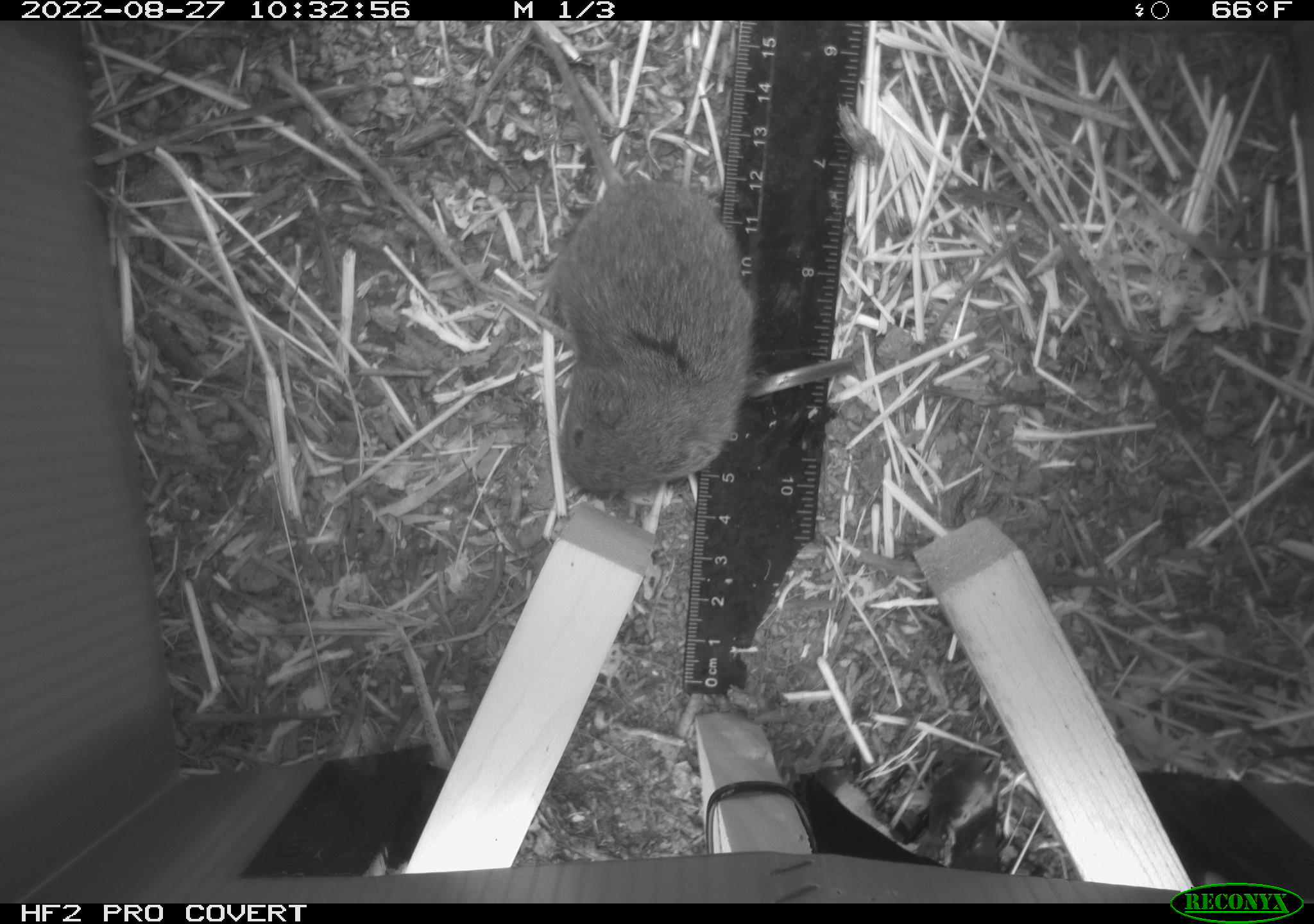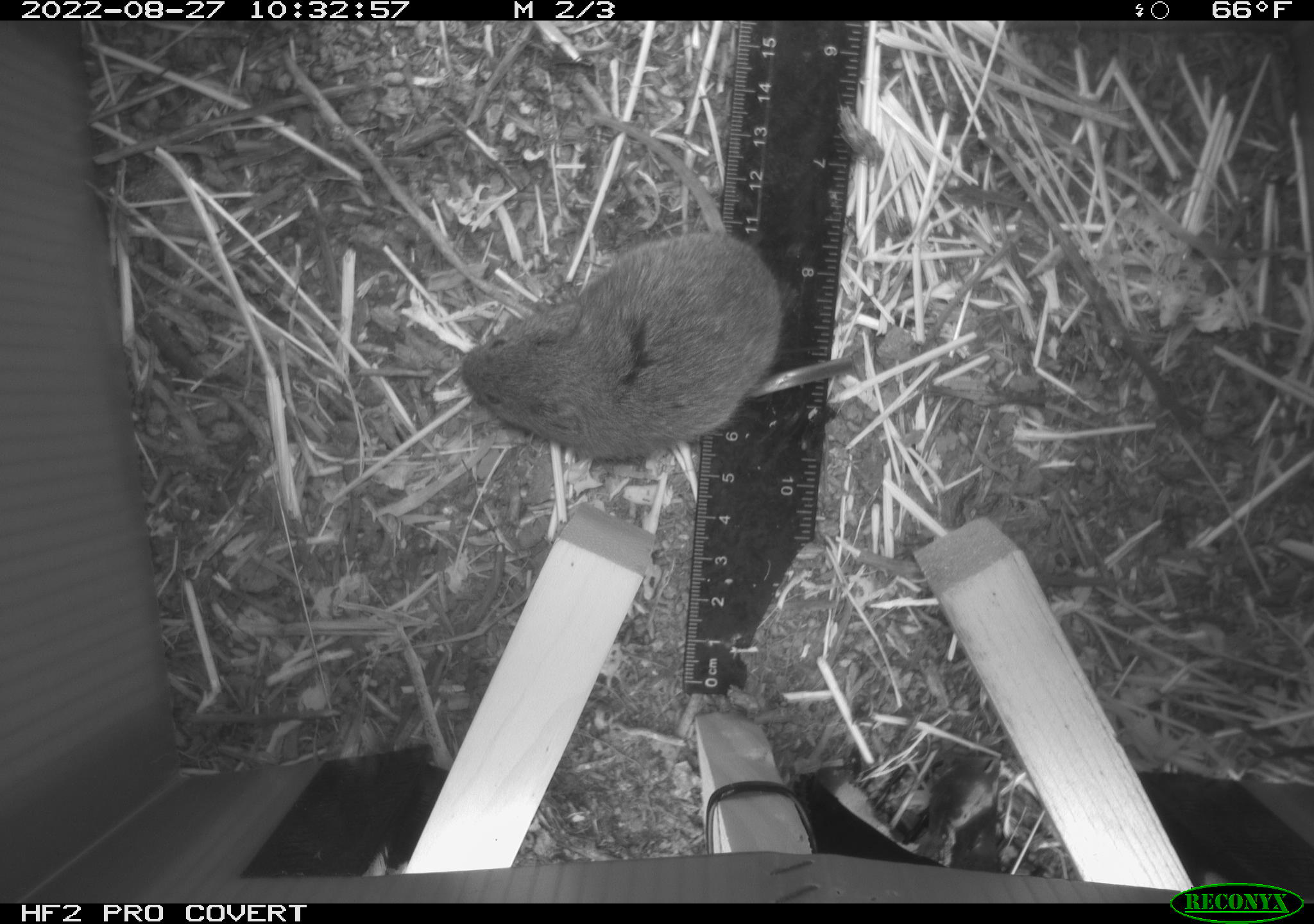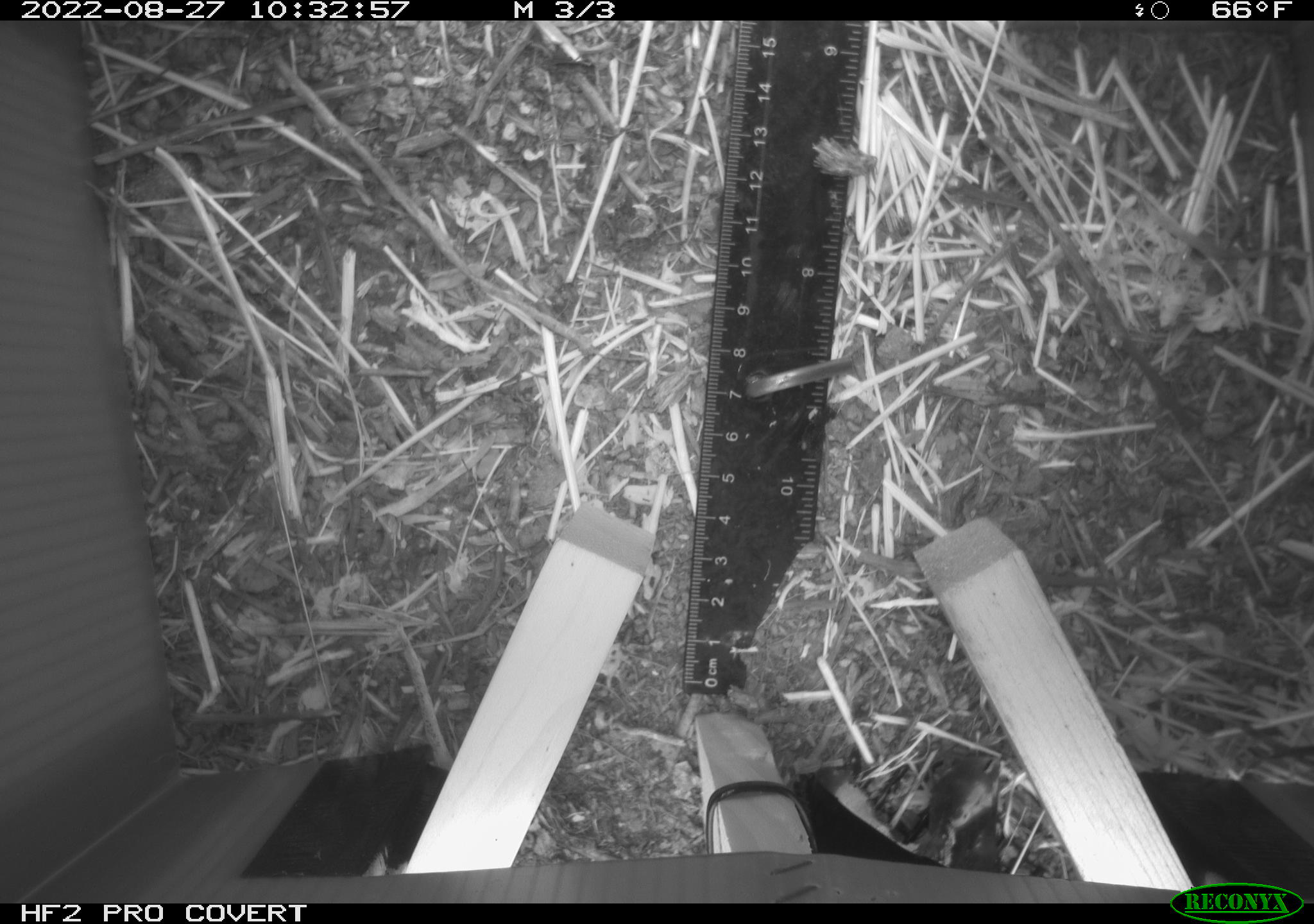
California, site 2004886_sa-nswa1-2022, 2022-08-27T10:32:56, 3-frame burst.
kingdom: Animalia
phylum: Chordata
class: Mammalia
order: Rodentia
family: Cricetidae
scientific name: Cricetidae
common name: hamsters, voles, lemmings, and allies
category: cricetidae family